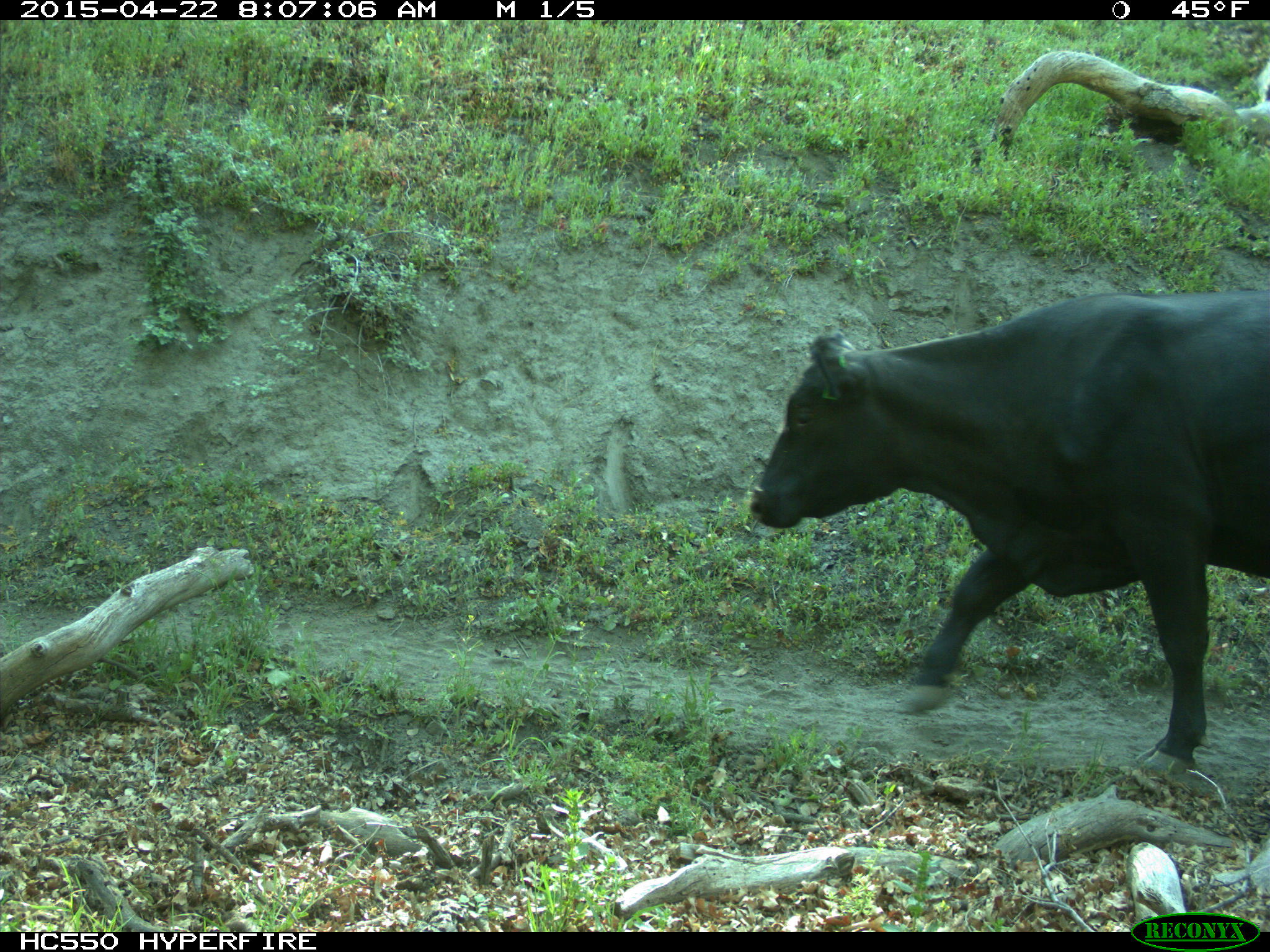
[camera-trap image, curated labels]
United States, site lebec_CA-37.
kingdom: Animalia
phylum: Chordata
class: Mammalia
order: Artiodactyla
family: Bovidae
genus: Bos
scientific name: Bos taurus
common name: domestic cow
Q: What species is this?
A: Bos taurus (domestic cow).